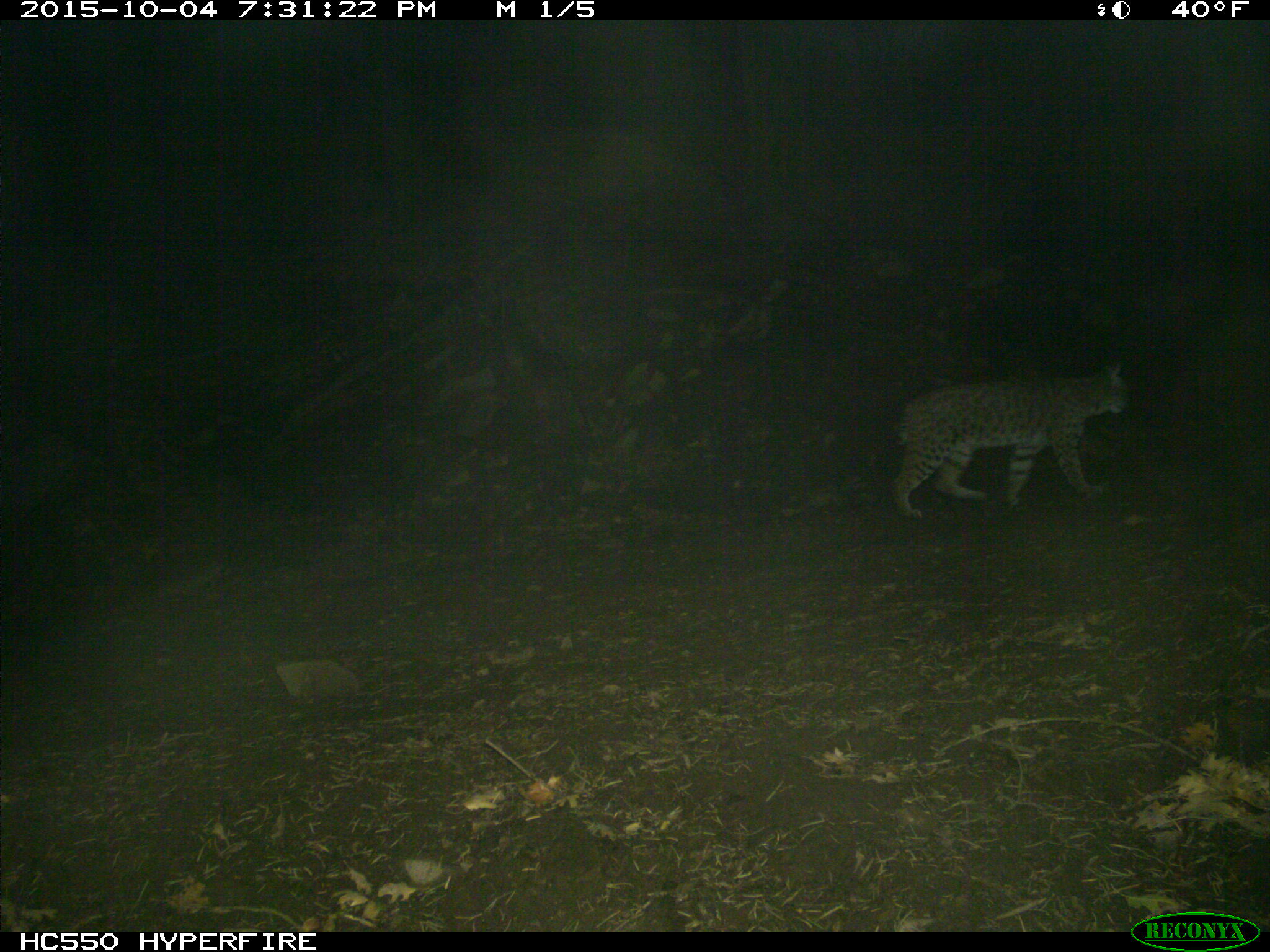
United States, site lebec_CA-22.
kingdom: Animalia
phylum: Chordata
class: Mammalia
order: Carnivora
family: Felidae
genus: Lynx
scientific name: Lynx rufus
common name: bobcat